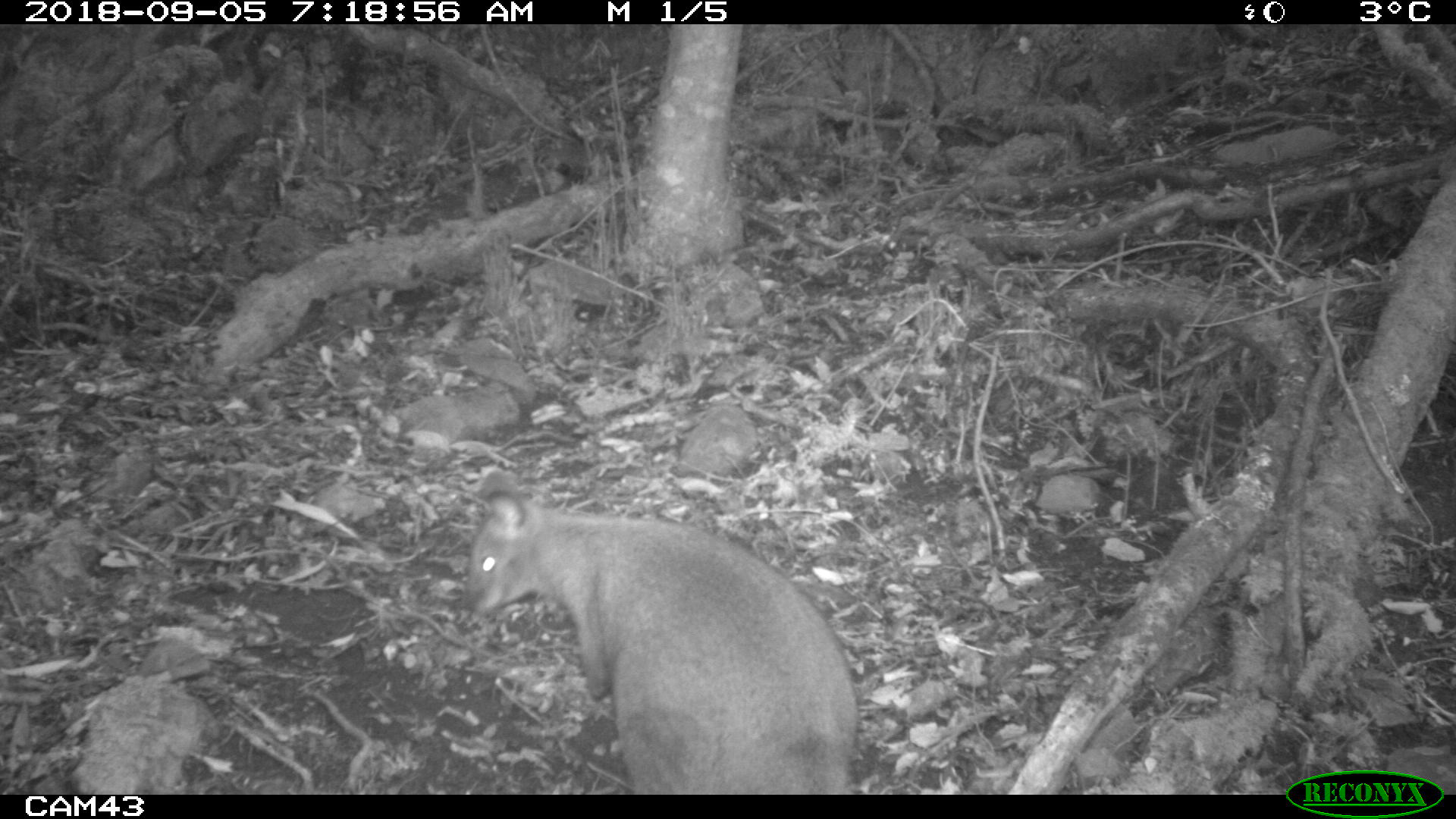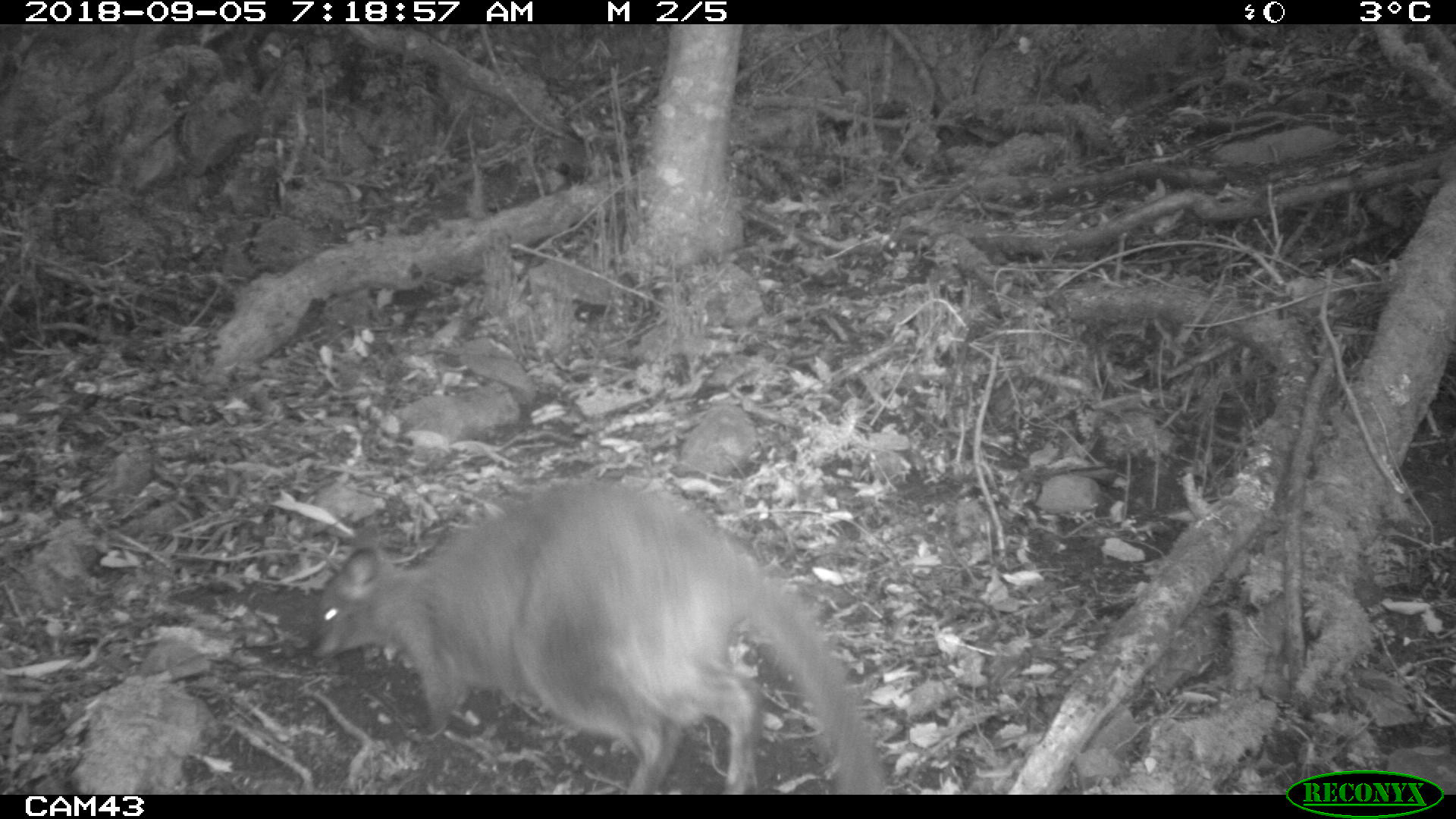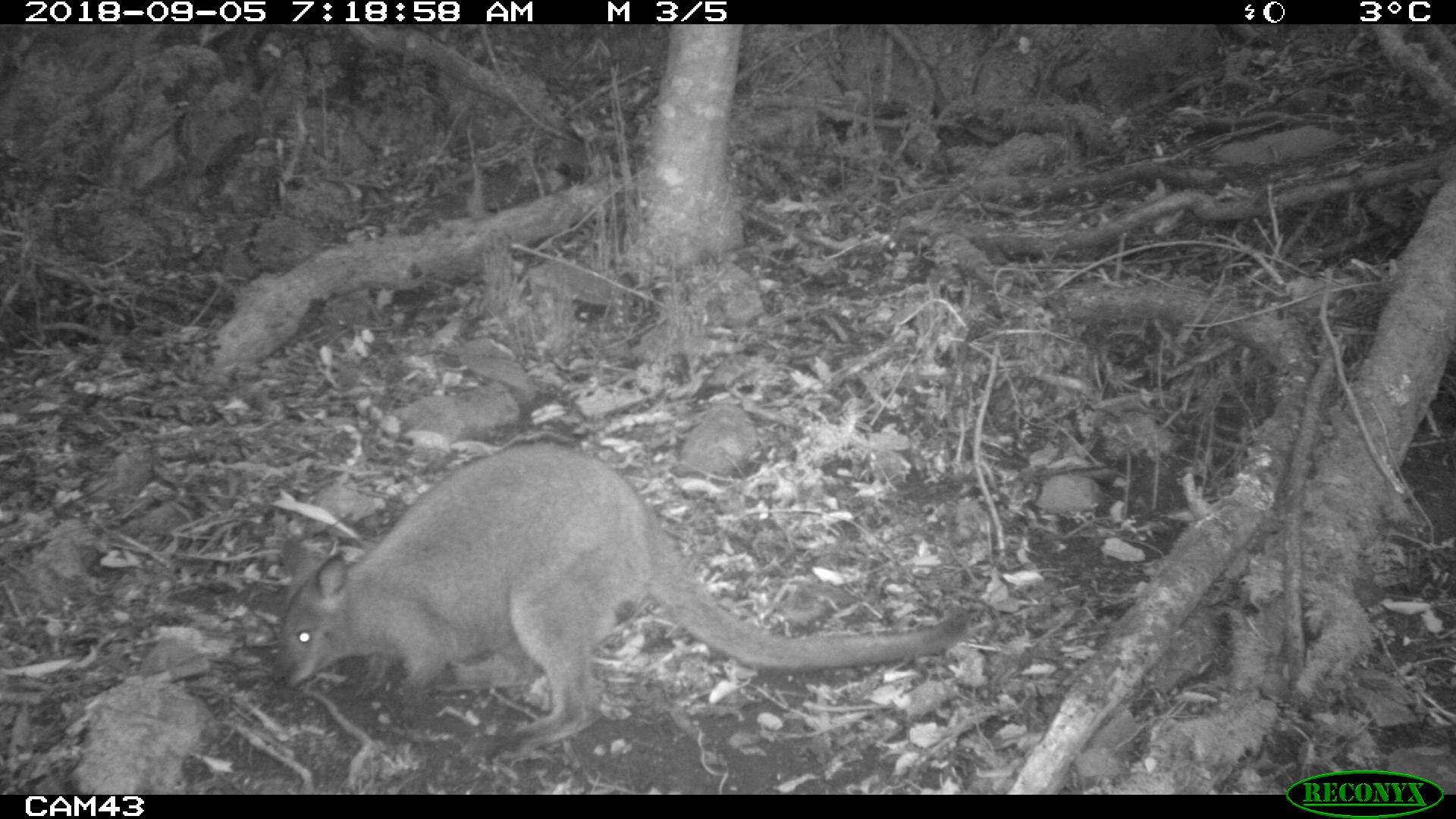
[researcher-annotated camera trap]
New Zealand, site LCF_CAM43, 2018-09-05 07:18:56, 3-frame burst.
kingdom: Animalia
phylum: Chordata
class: Mammalia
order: Diprotodontia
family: Macropodidae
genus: Notamacropus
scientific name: Notamacropus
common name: wallaby